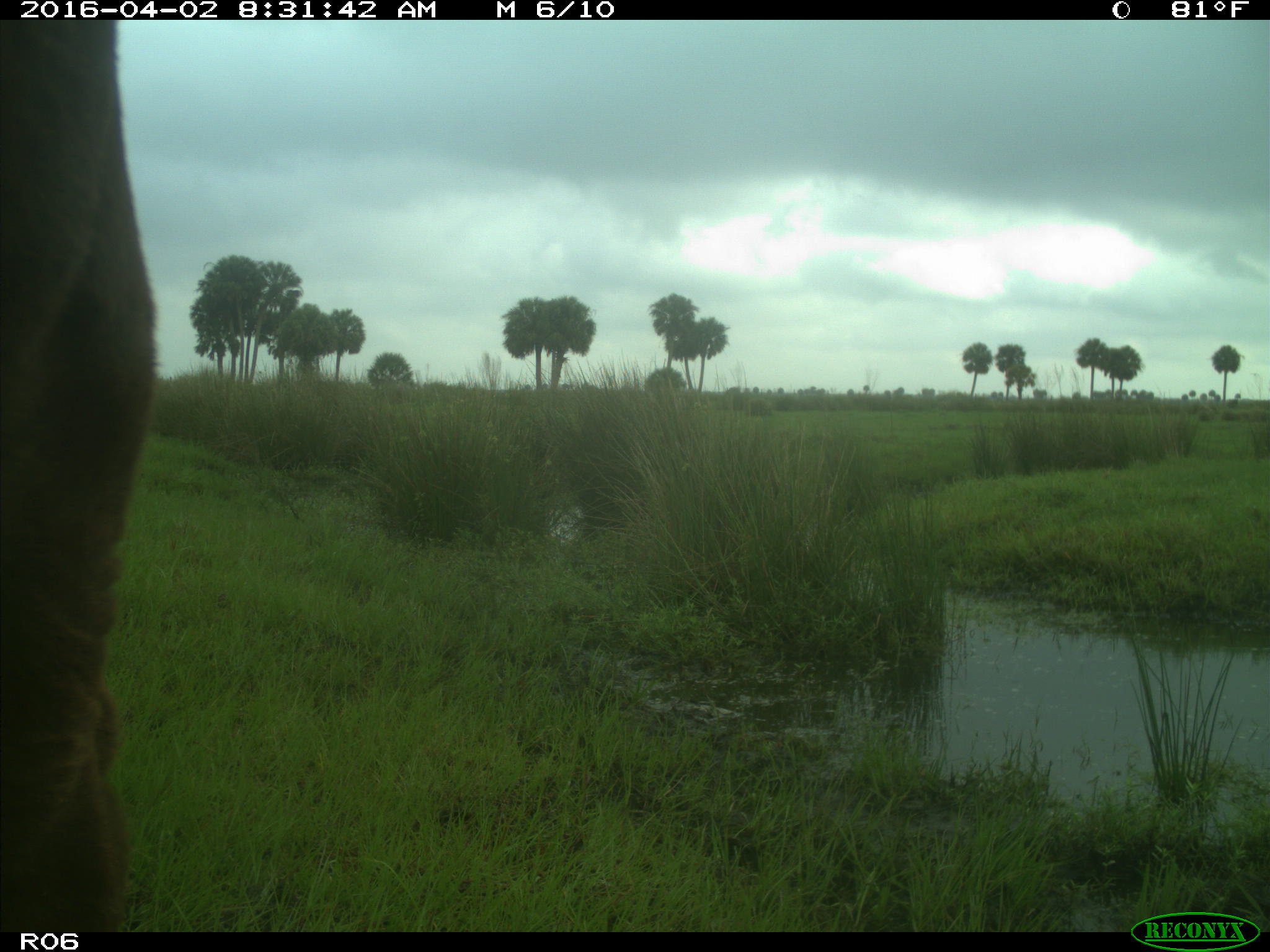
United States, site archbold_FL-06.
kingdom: Animalia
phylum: Chordata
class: Mammalia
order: Artiodactyla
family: Bovidae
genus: Bos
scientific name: Bos taurus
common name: domestic cow